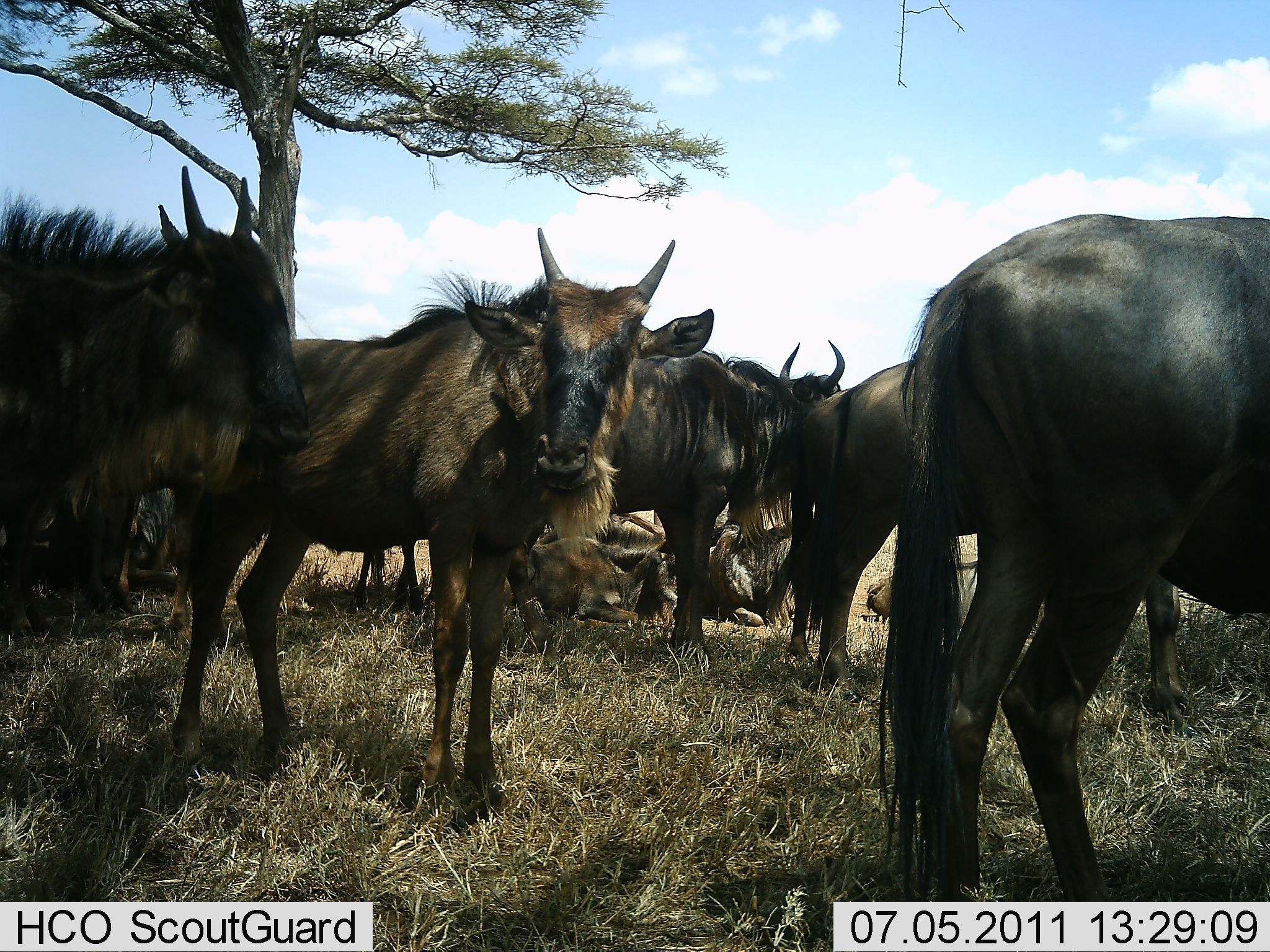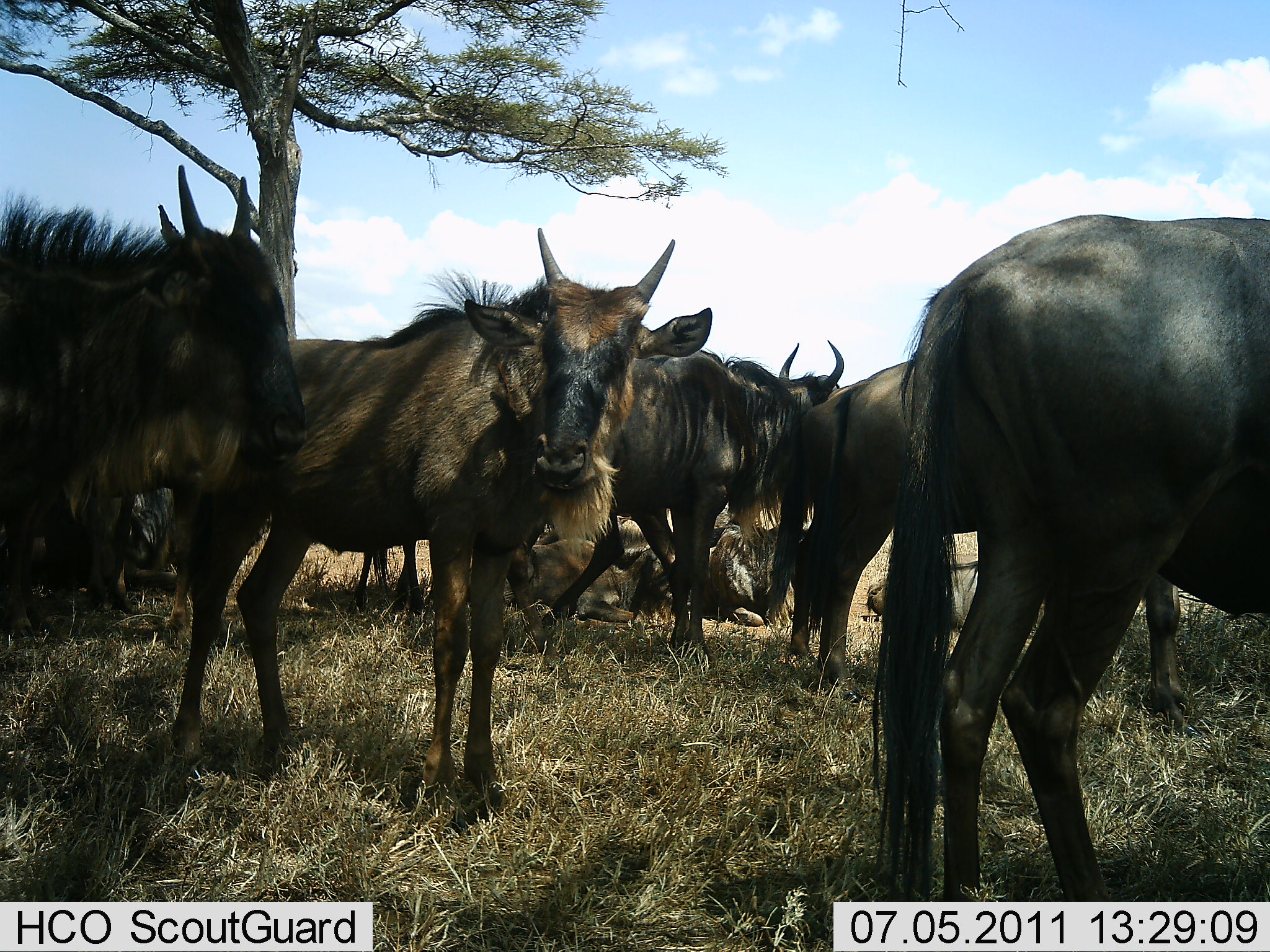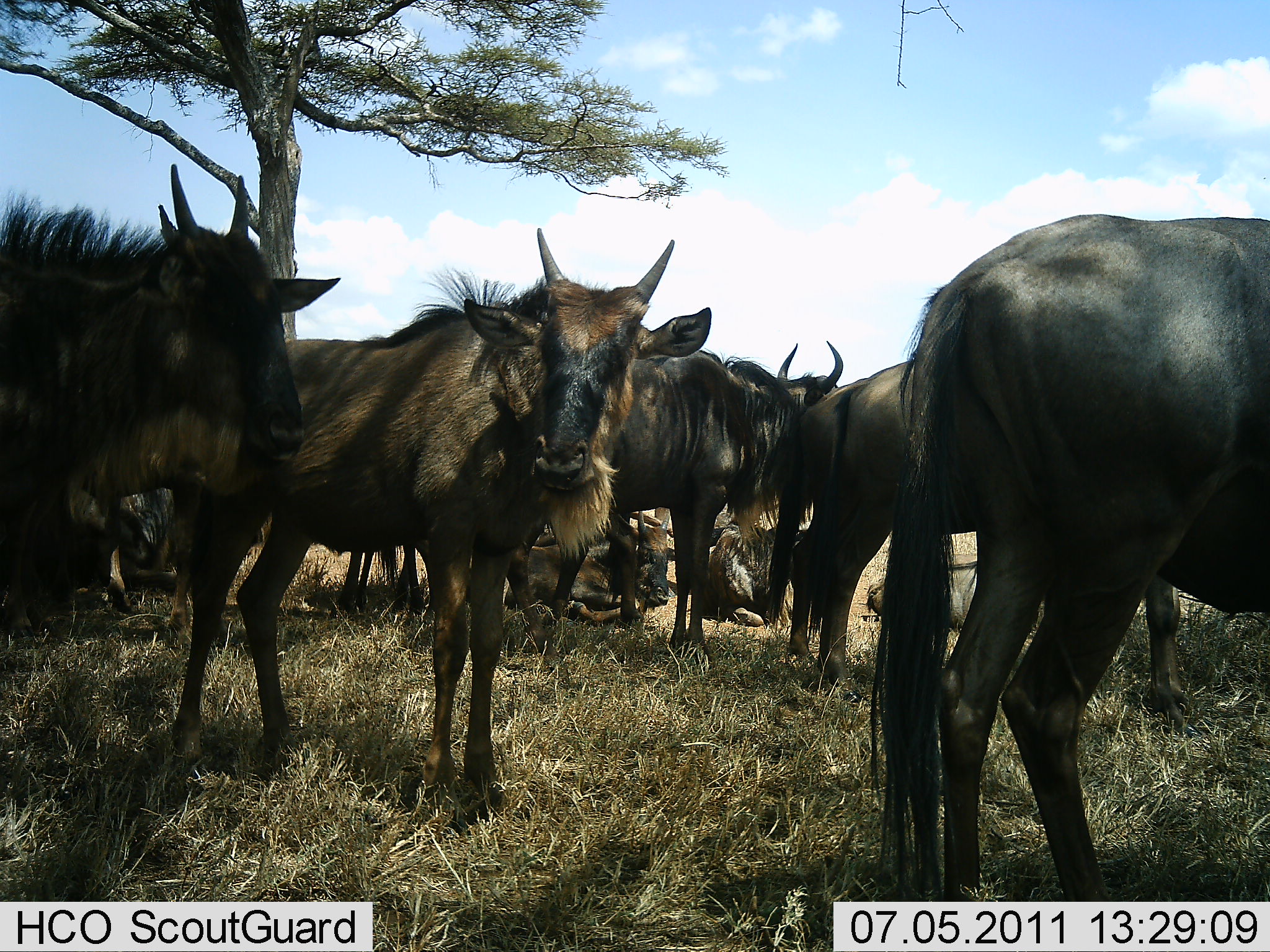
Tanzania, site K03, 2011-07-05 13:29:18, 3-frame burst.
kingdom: Animalia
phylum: Chordata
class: Mammalia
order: Artiodactyla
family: Bovidae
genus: Connochaetes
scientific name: Connochaetes taurinus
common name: blue wildebeest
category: wildebeest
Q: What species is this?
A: Wildebeest (blue wildebeest) (Connochaetes taurinus).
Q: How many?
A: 10.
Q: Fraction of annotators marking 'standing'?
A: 77%.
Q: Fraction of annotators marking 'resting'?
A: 85%.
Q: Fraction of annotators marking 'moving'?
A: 15%.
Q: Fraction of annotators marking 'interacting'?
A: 8%.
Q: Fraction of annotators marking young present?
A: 15%.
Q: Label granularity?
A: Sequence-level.